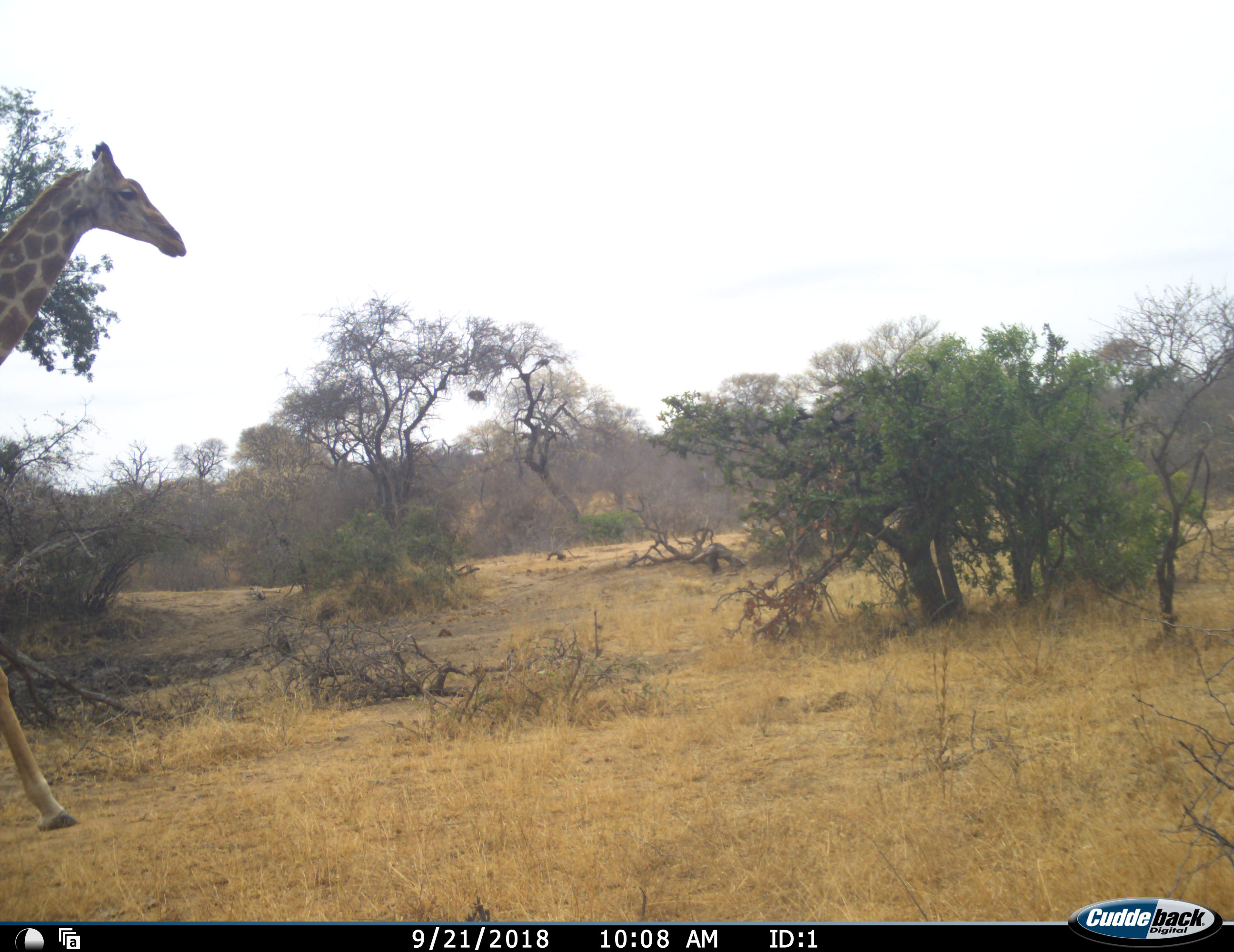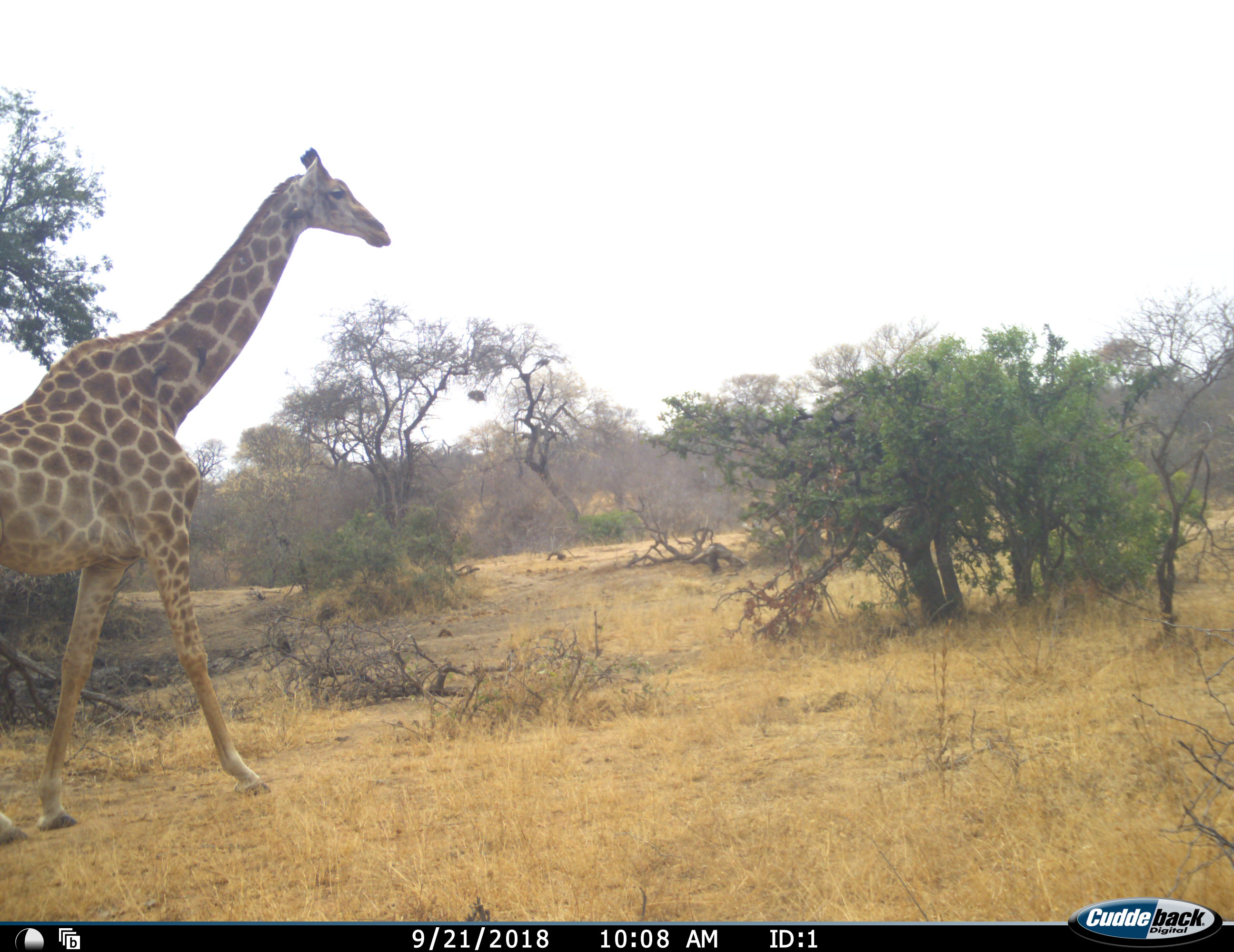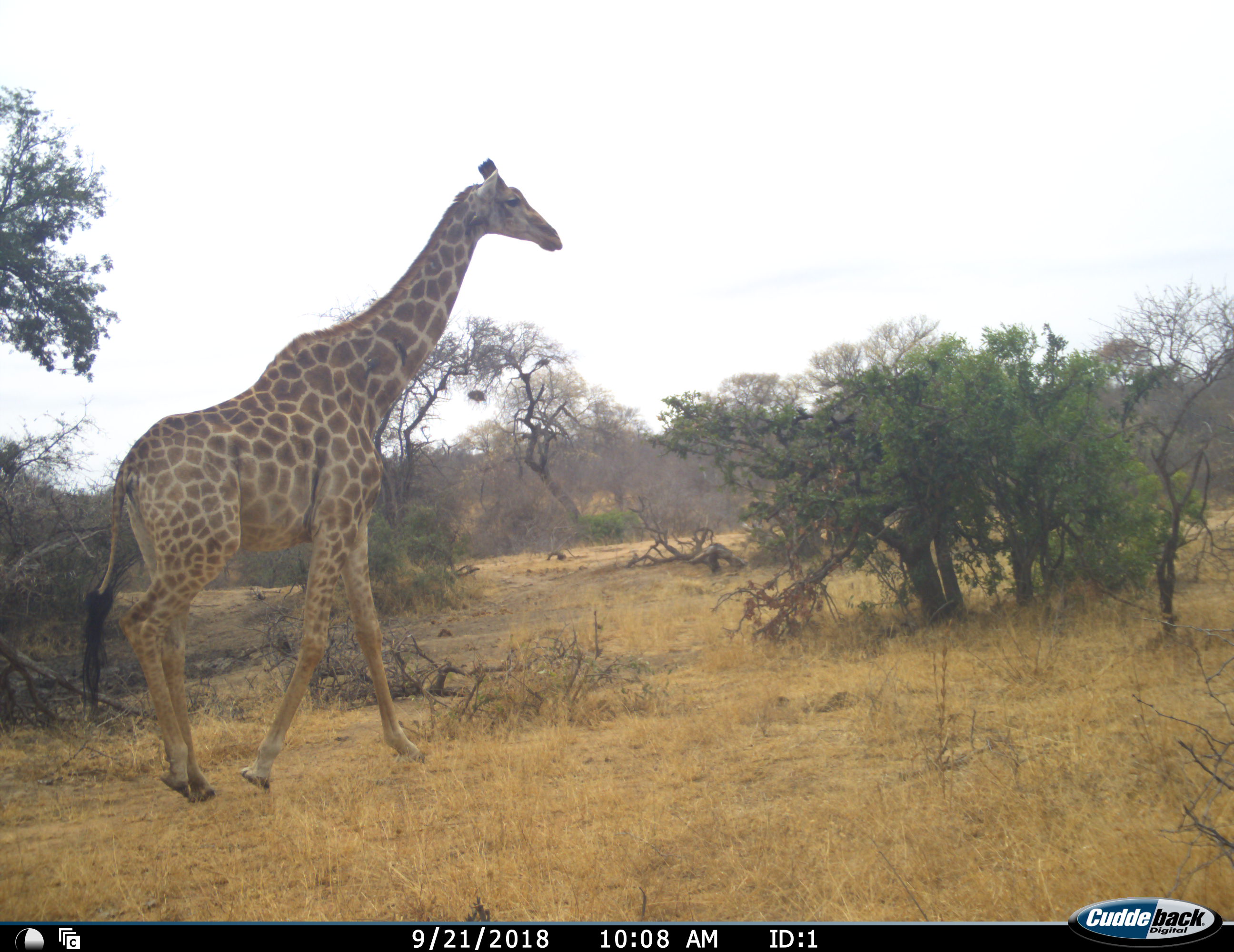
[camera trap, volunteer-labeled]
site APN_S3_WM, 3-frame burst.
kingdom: Animalia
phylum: Chordata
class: Mammalia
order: Artiodactyla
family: Giraffidae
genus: Giraffa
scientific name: Giraffa camelopardalis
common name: giraffe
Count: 1.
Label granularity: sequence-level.